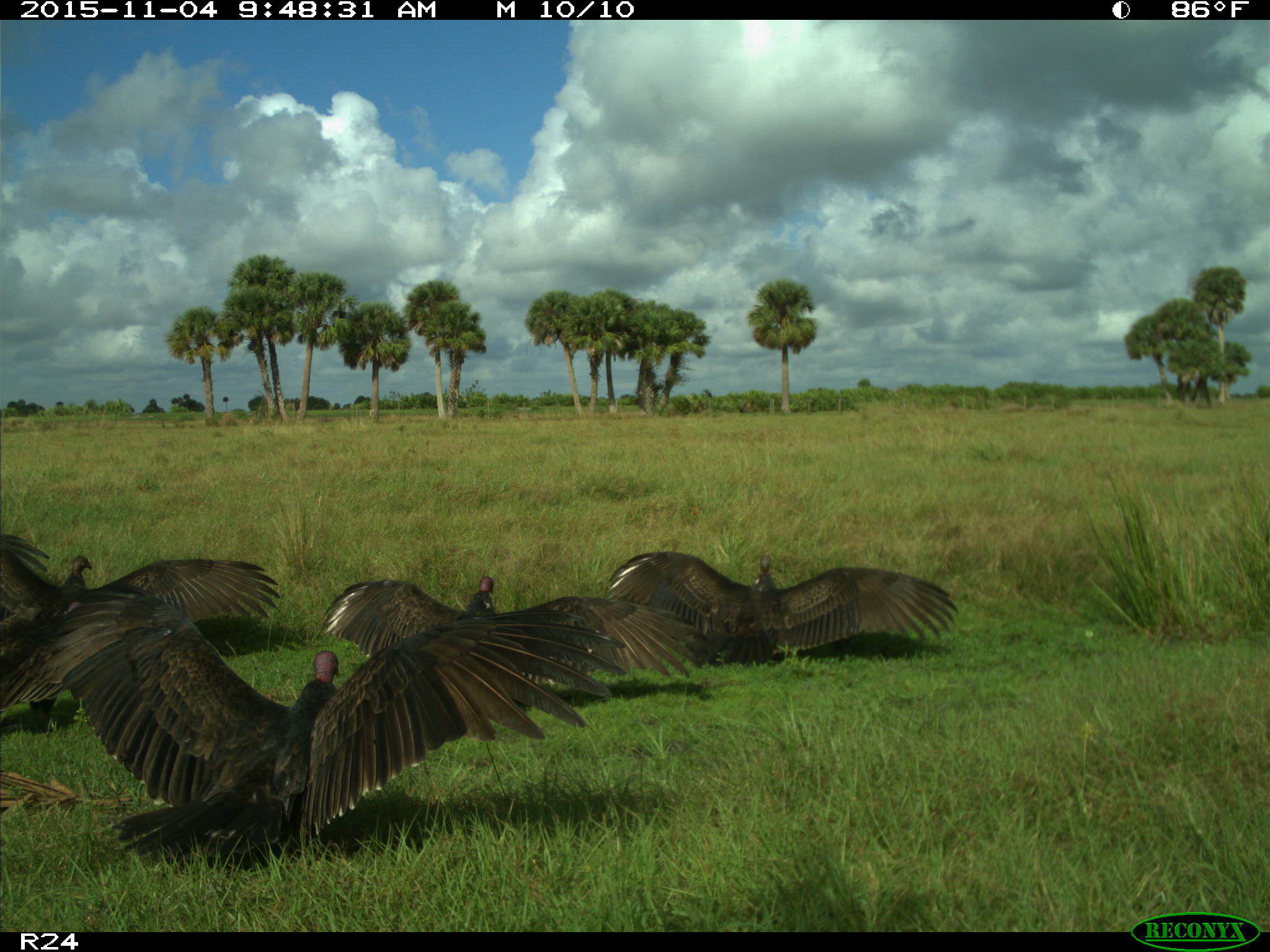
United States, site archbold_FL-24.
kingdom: Animalia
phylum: Chordata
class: Aves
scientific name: Aves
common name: birds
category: unidentified bird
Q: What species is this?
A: Unidentified bird (birds) (Aves).